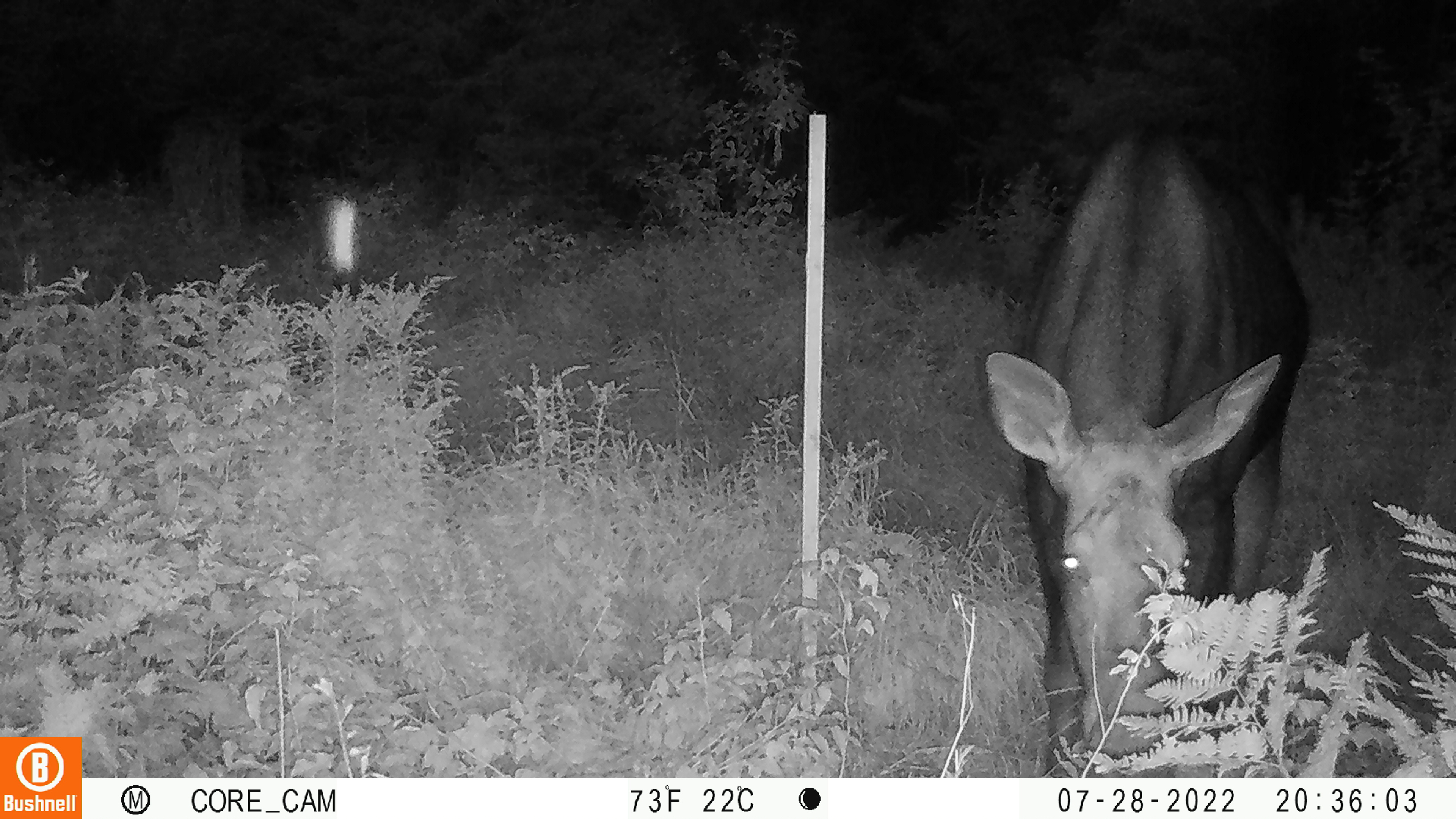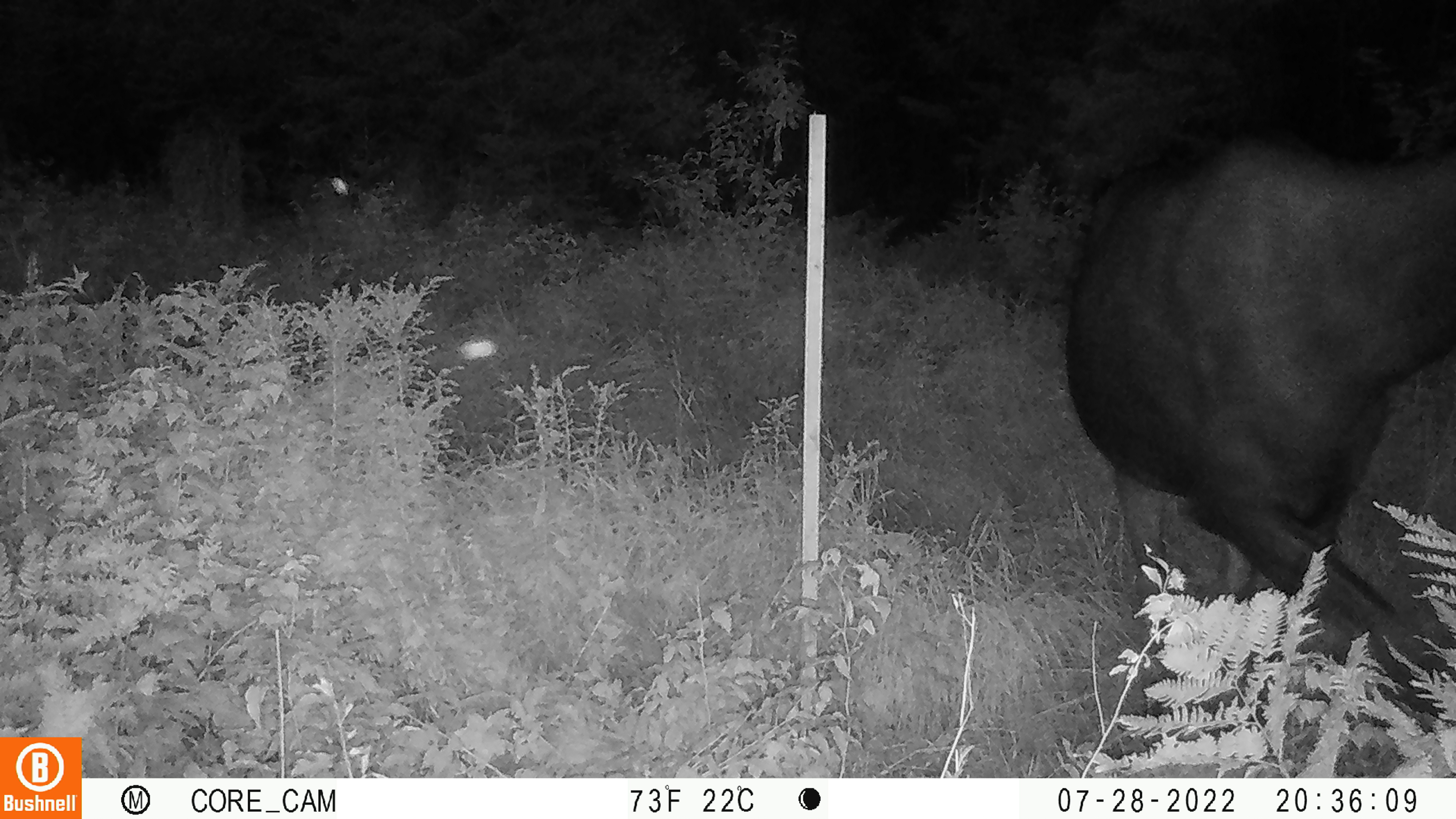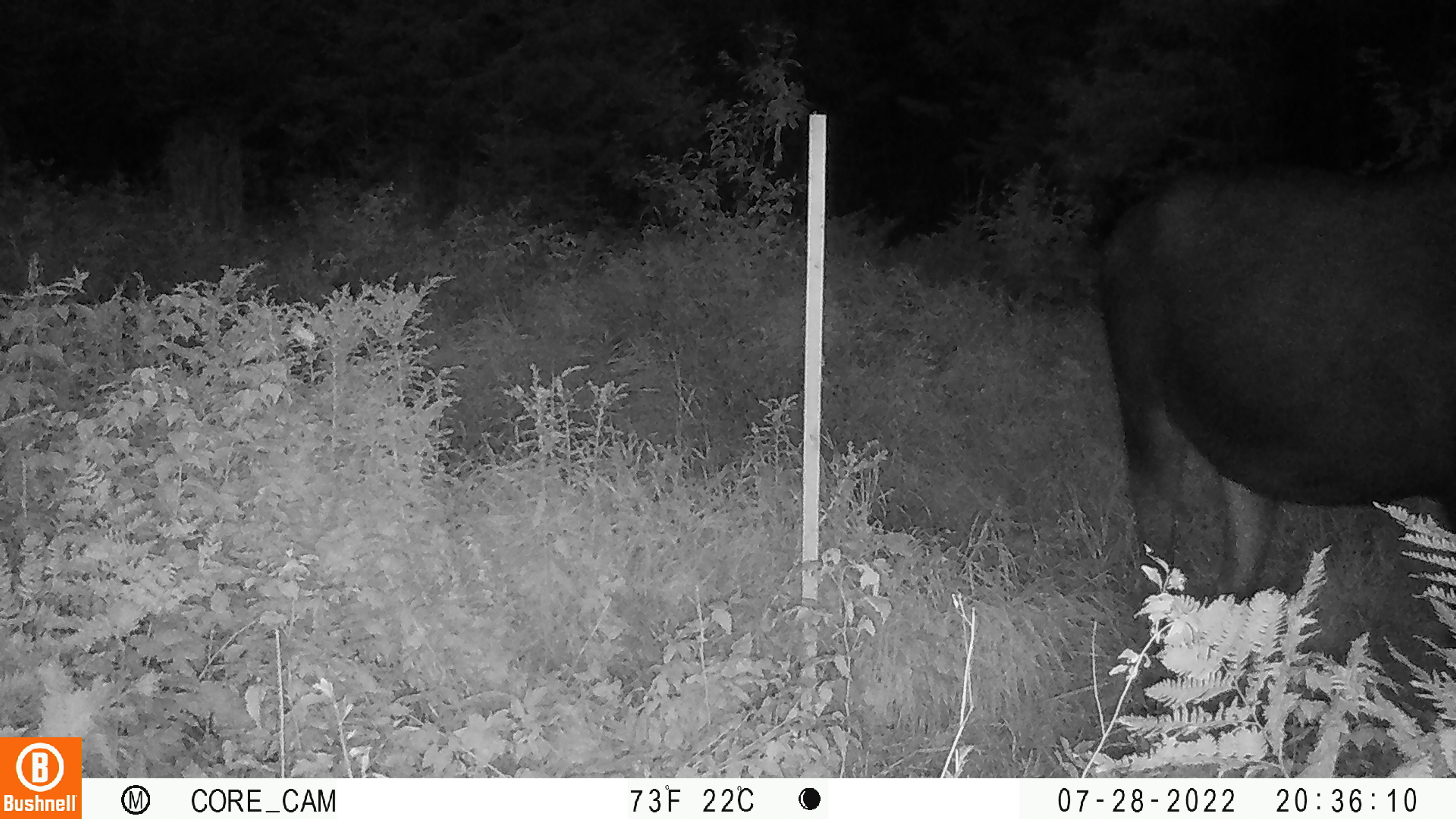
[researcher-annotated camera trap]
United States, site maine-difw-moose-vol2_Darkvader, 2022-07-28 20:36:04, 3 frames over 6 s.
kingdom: Animalia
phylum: Chordata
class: Mammalia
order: Artiodactyla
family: Cervidae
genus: Alces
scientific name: Alces alces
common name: moose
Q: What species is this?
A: Moose (Alces alces).